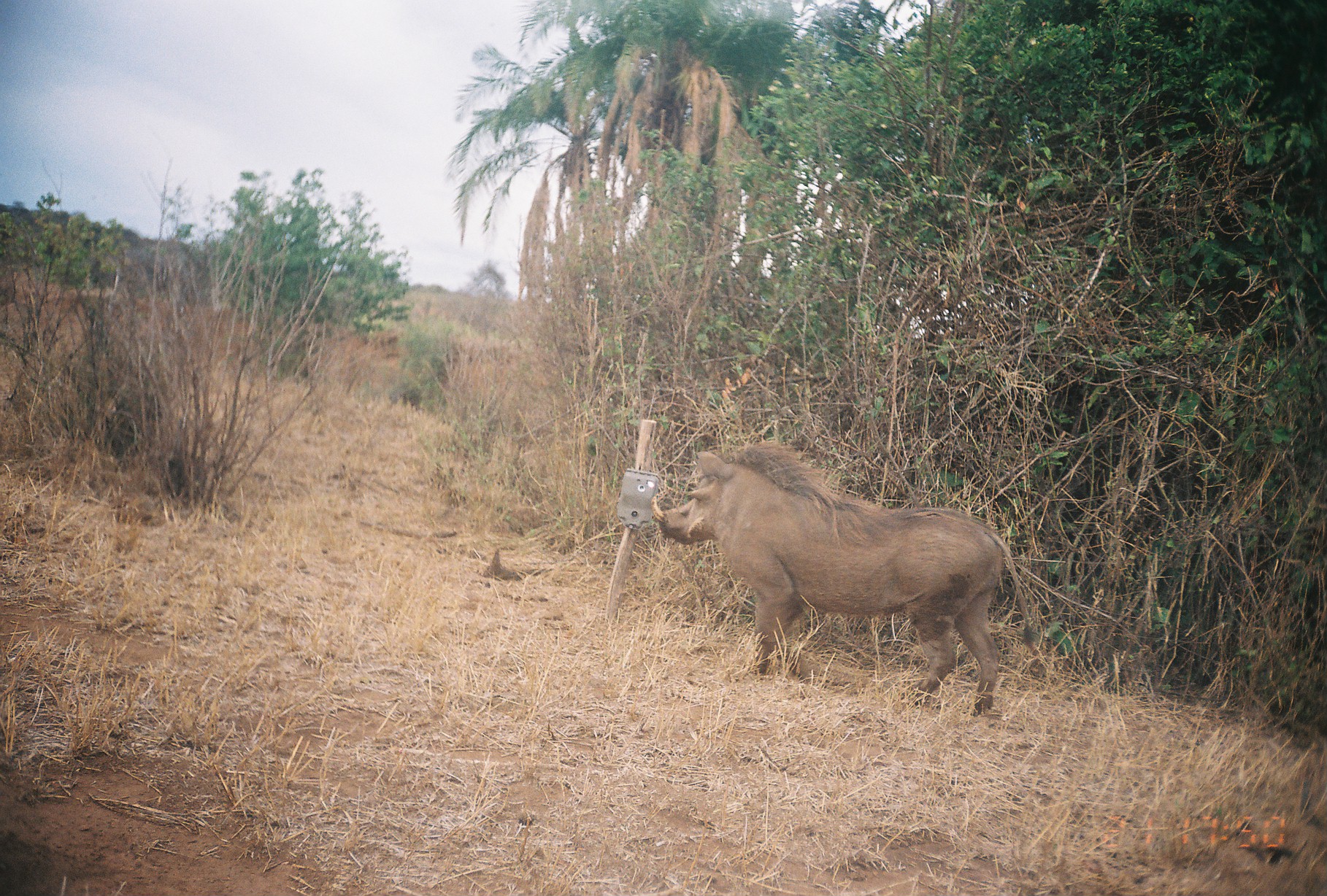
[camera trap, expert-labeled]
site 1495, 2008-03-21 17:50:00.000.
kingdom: Animalia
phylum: Chordata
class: Mammalia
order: Artiodactyla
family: Suidae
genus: Phacochoerus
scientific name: Phacochoerus africanus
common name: common warthog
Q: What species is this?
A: Phacochoerus africanus (common warthog).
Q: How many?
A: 1.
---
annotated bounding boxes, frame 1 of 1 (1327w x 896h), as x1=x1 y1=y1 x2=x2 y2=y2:
phacochoerus africanus: x1=651 y1=438 x2=1038 y2=719